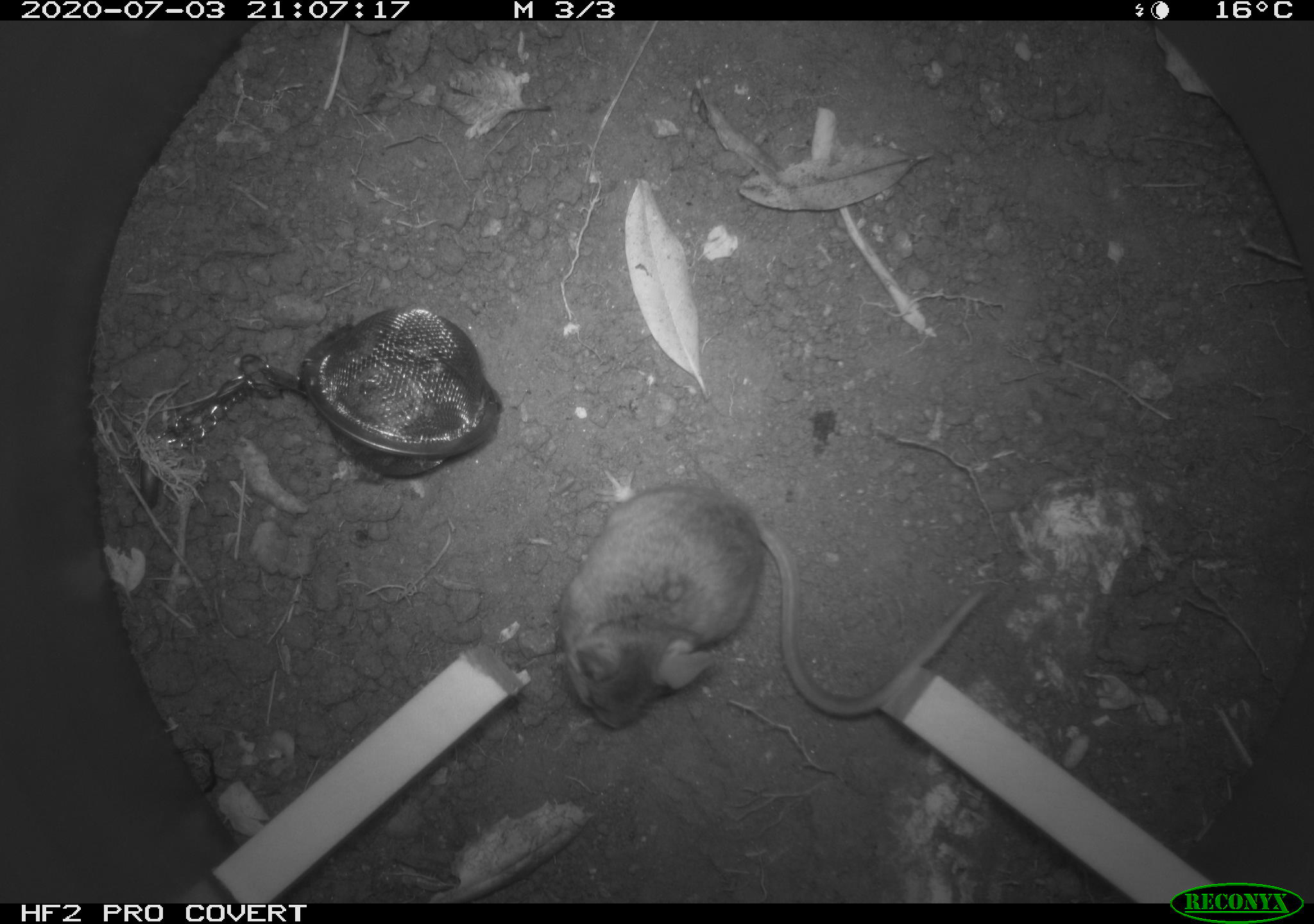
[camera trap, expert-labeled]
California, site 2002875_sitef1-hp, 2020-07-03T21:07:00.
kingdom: Animalia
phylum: Chordata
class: Mammalia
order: Rodentia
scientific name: Rodentia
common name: rodent